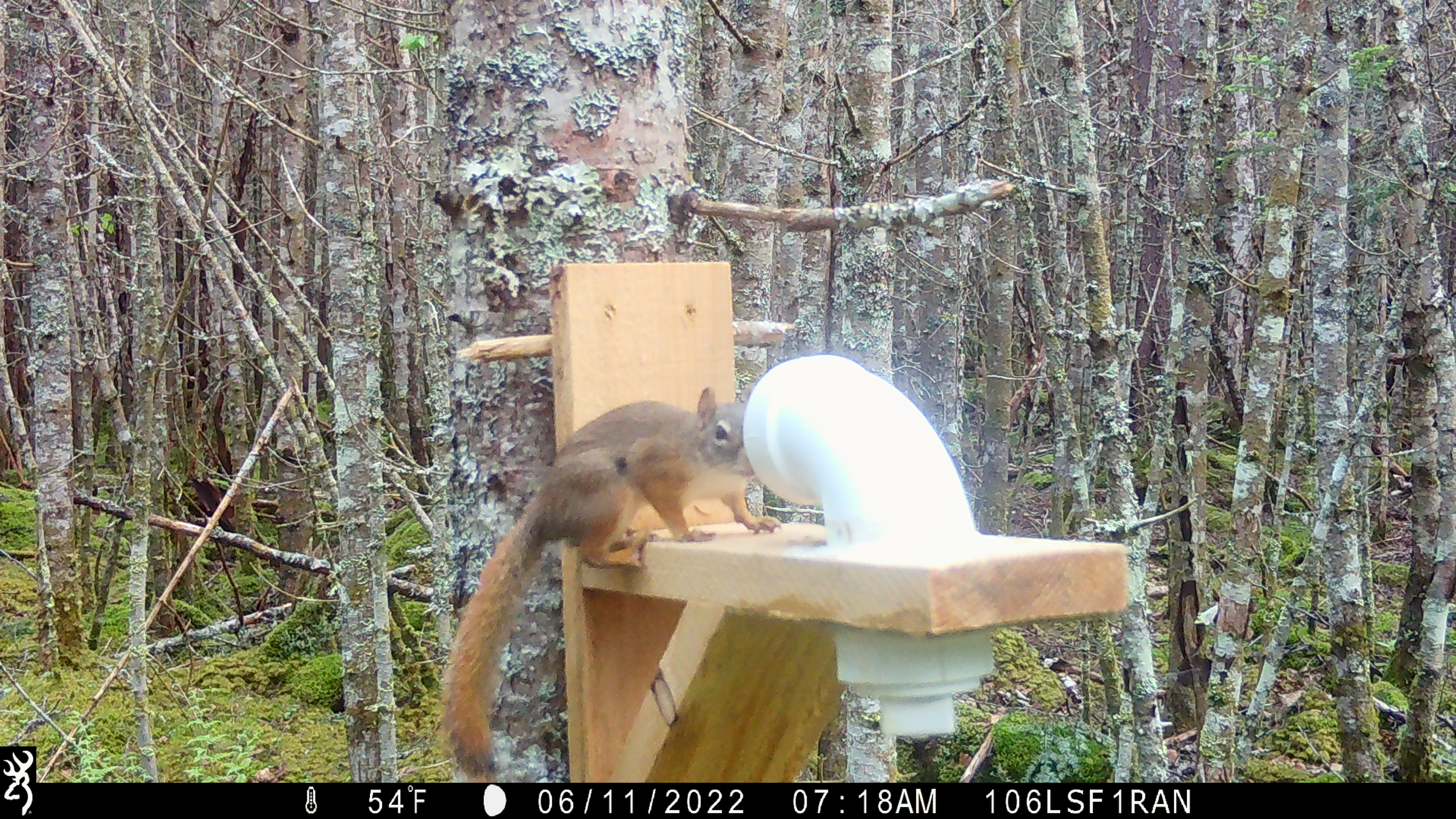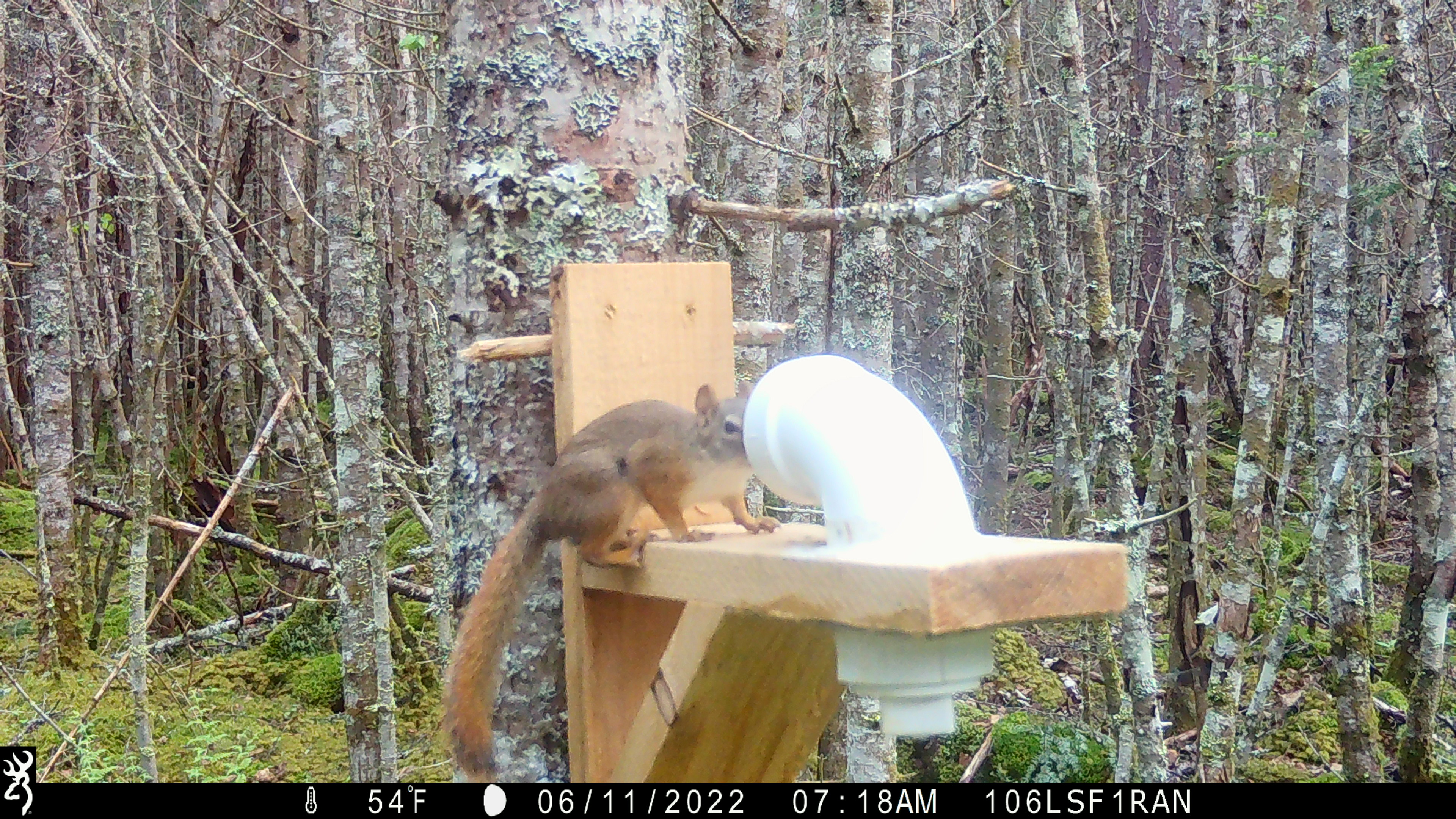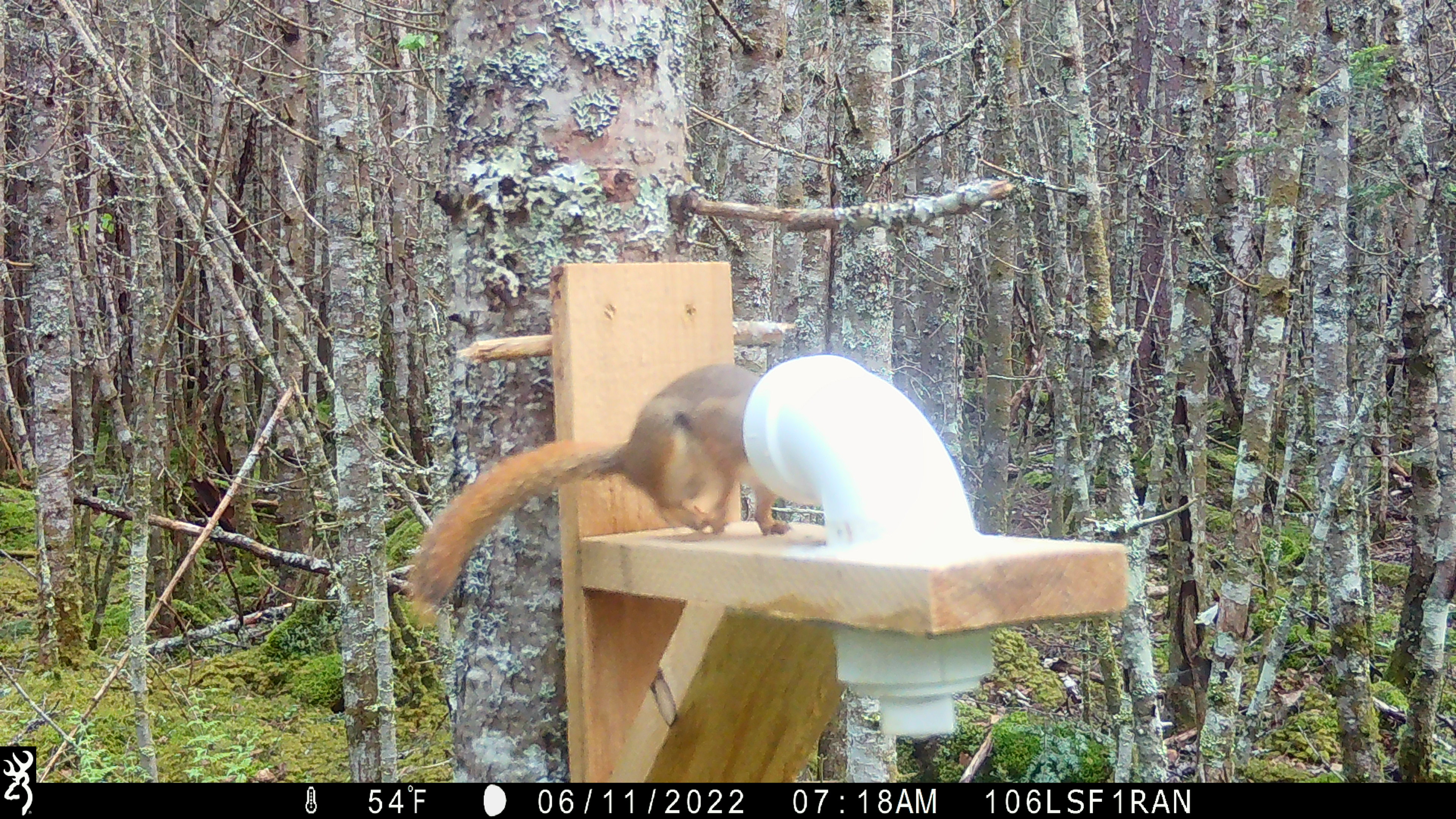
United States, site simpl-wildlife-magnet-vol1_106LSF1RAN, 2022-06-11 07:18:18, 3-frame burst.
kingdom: Animalia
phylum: Chordata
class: Mammalia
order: Rodentia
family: Sciuridae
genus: Tamiasciurus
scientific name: Tamiasciurus hudsonicus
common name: red squirrel